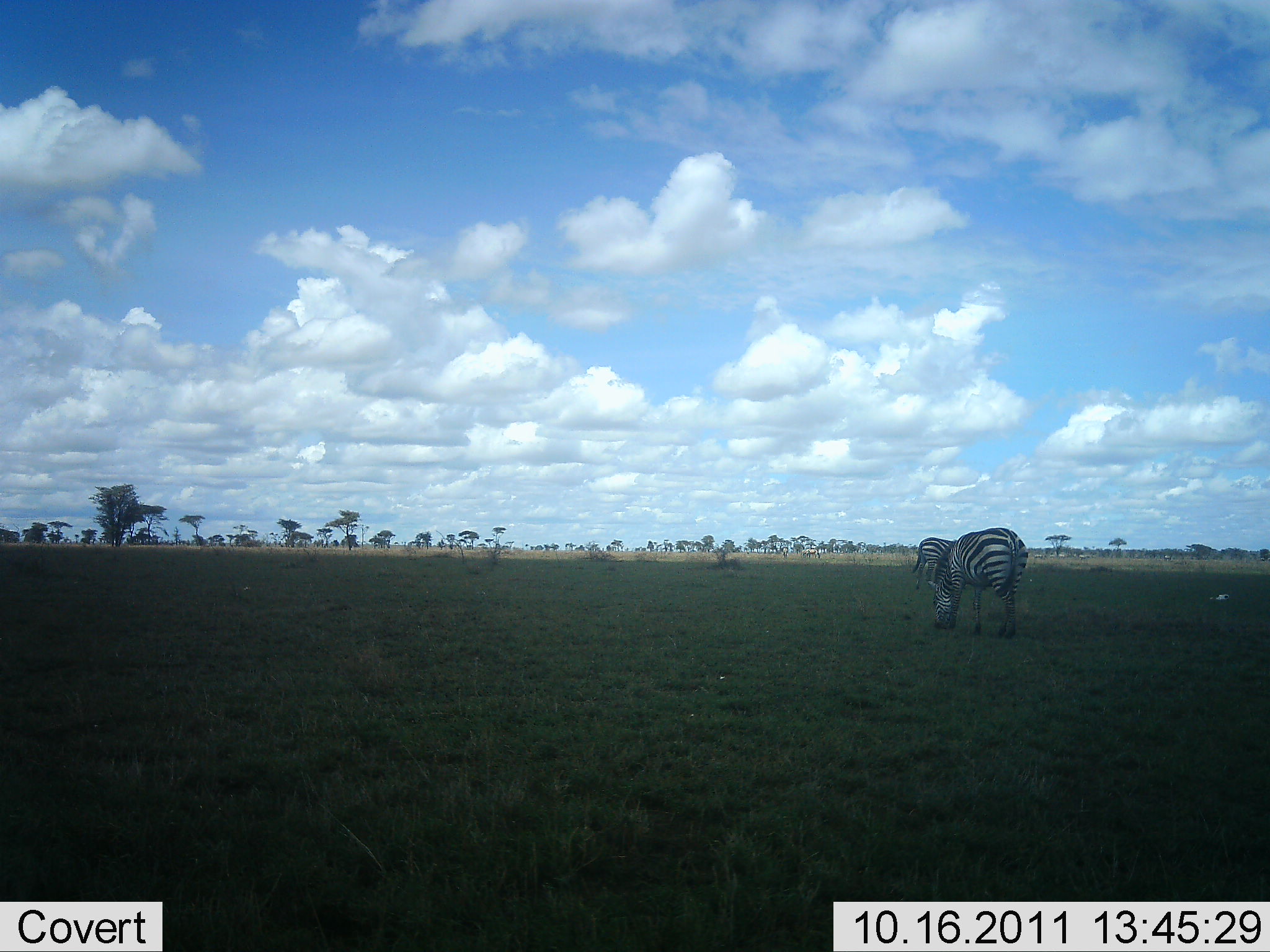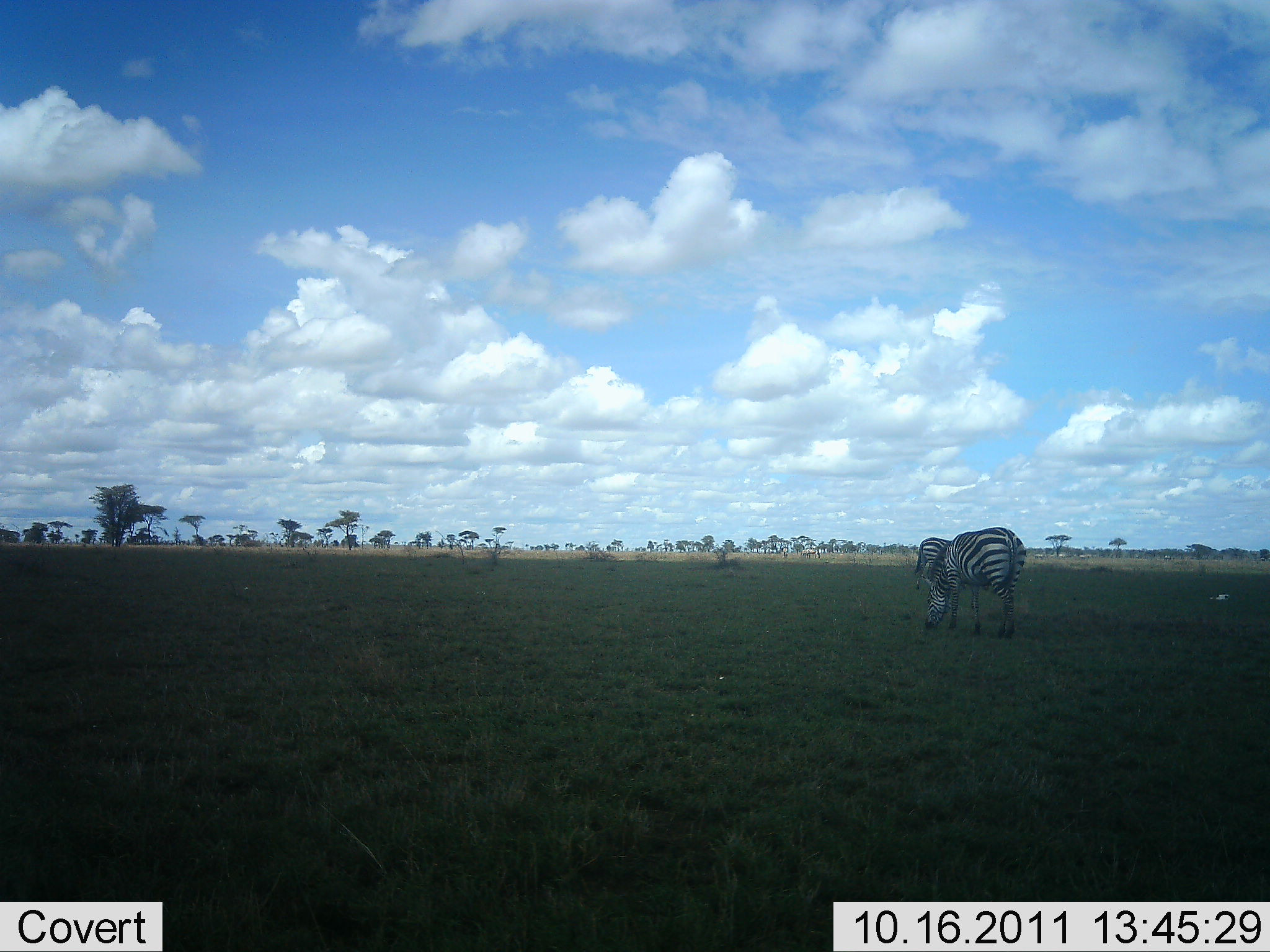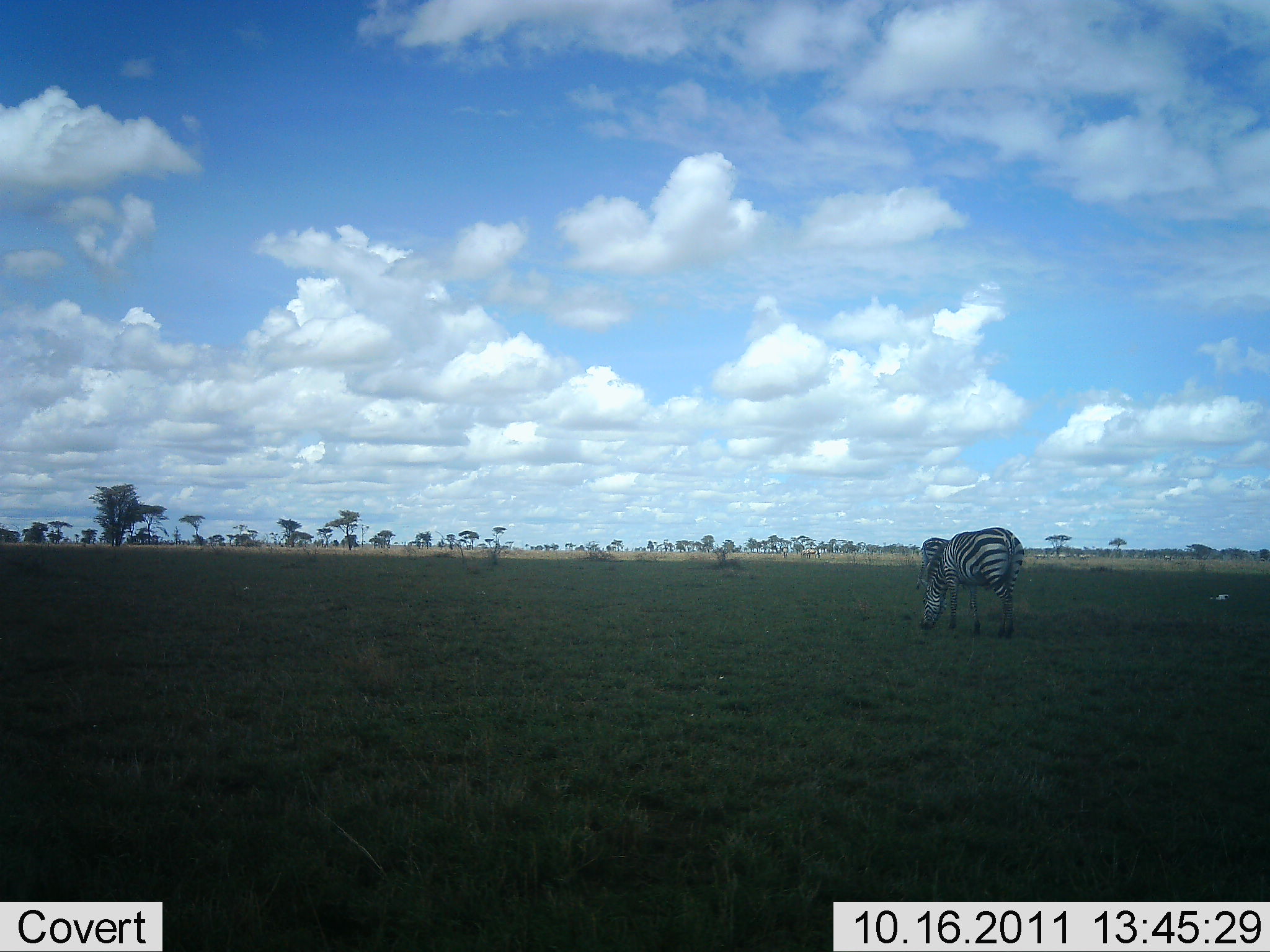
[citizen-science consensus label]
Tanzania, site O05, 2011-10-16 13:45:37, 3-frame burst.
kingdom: Animalia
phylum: Chordata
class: Mammalia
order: Perissodactyla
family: Equidae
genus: Equus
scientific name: Equus quagga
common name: plains zebra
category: zebra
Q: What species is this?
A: Zebra (plains zebra) (Equus quagga).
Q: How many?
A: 2.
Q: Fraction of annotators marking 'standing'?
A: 42%.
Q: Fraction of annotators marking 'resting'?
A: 0%.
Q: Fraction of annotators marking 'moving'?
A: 0%.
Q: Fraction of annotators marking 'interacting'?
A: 0%.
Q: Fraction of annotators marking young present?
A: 0%.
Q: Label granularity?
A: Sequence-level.